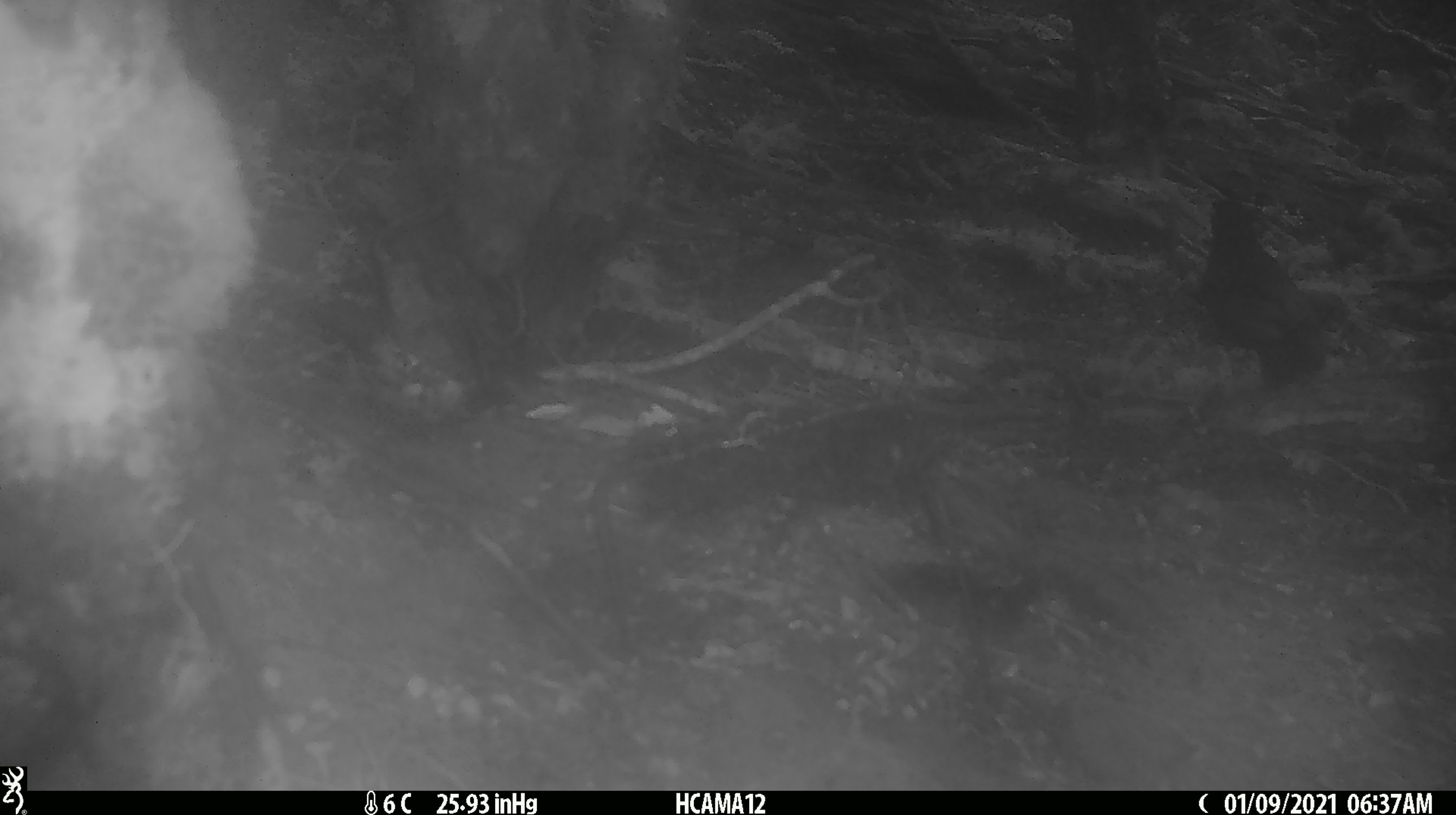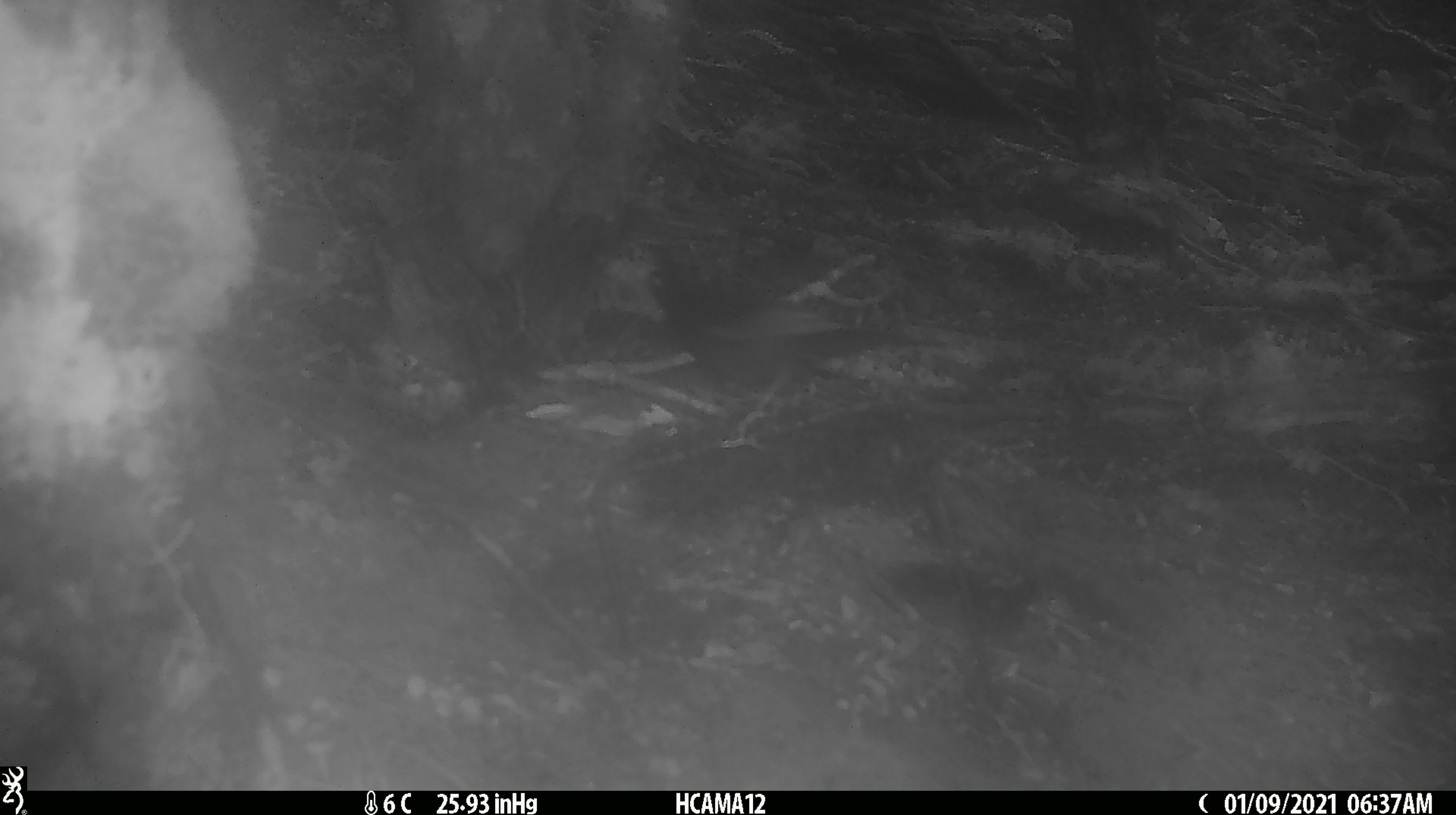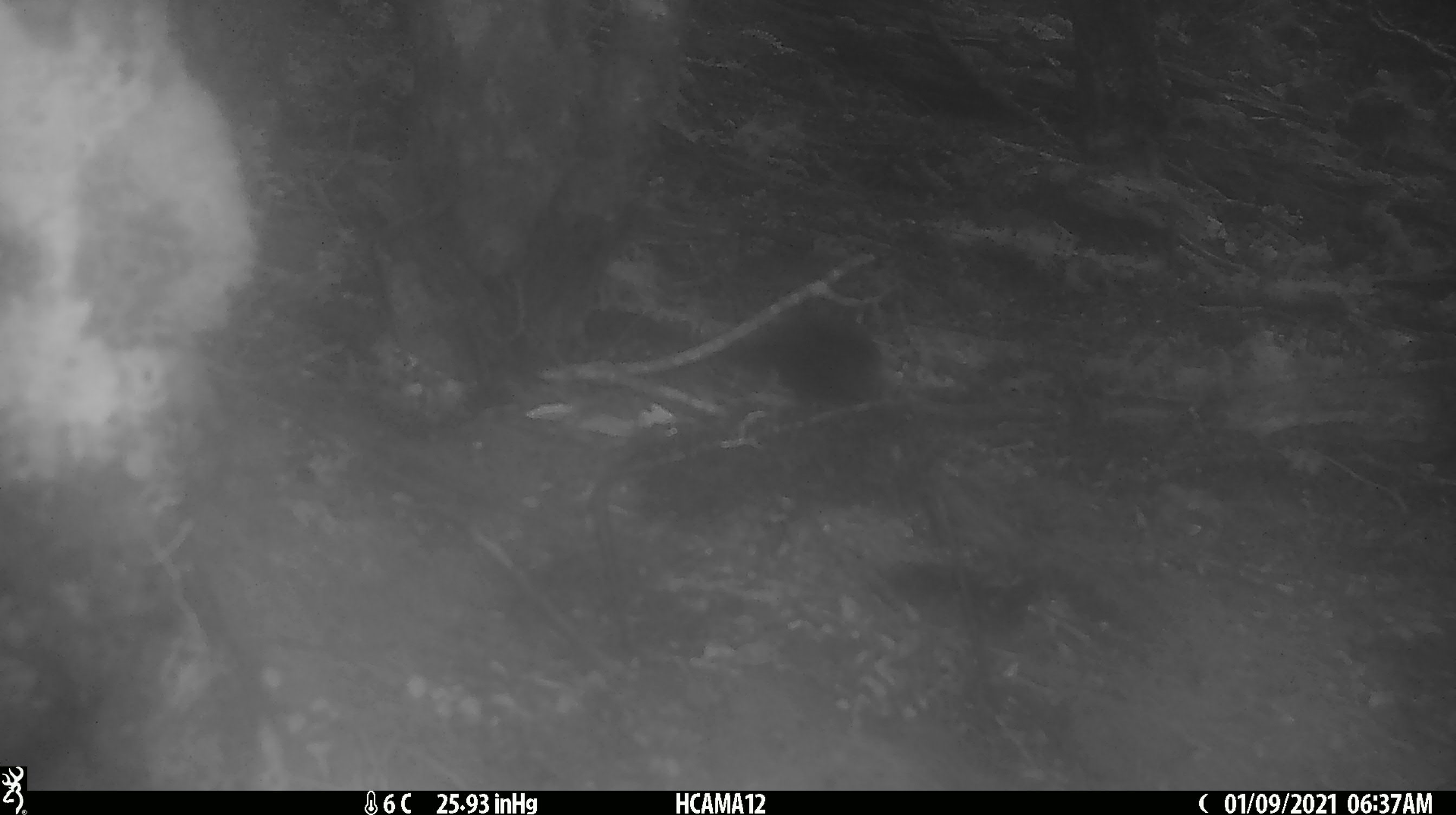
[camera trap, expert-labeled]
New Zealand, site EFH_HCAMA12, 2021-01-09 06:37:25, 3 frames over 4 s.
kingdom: Animalia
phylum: Chordata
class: Aves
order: Passeriformes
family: Turdidae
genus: Turdus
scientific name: Turdus merula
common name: eurasian blackbird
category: blackbird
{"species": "blackbird (eurasian blackbird) (Turdus merula)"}